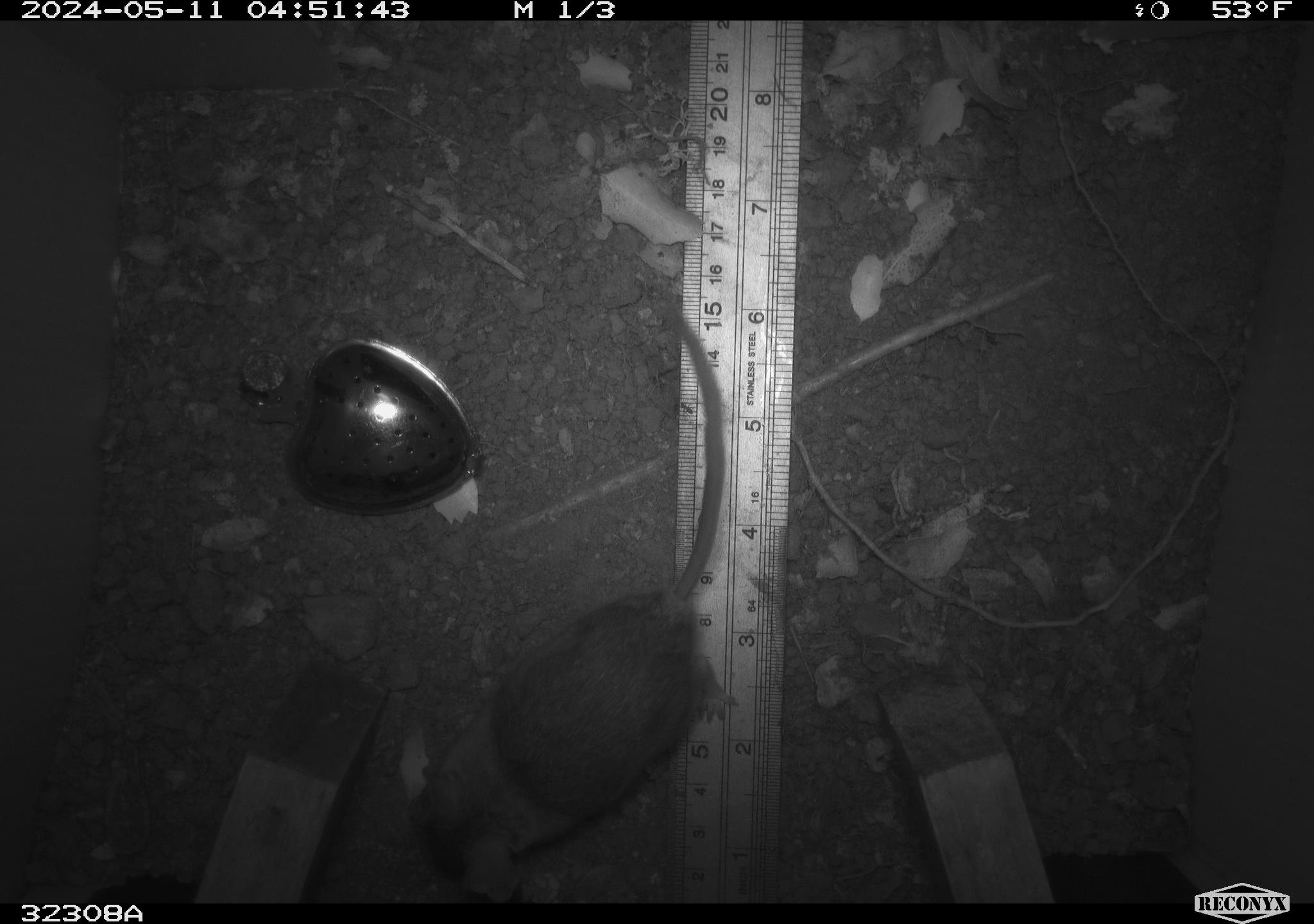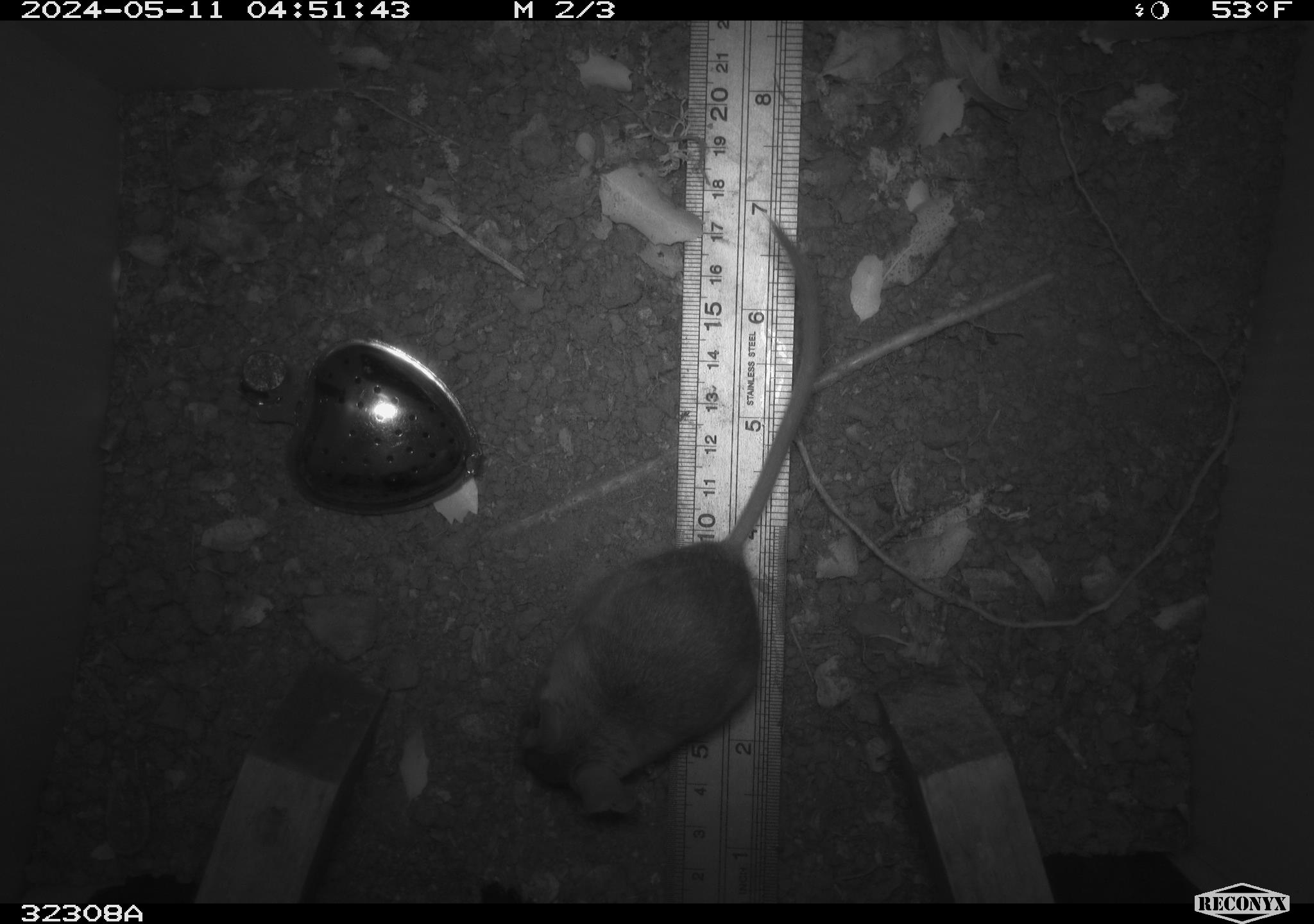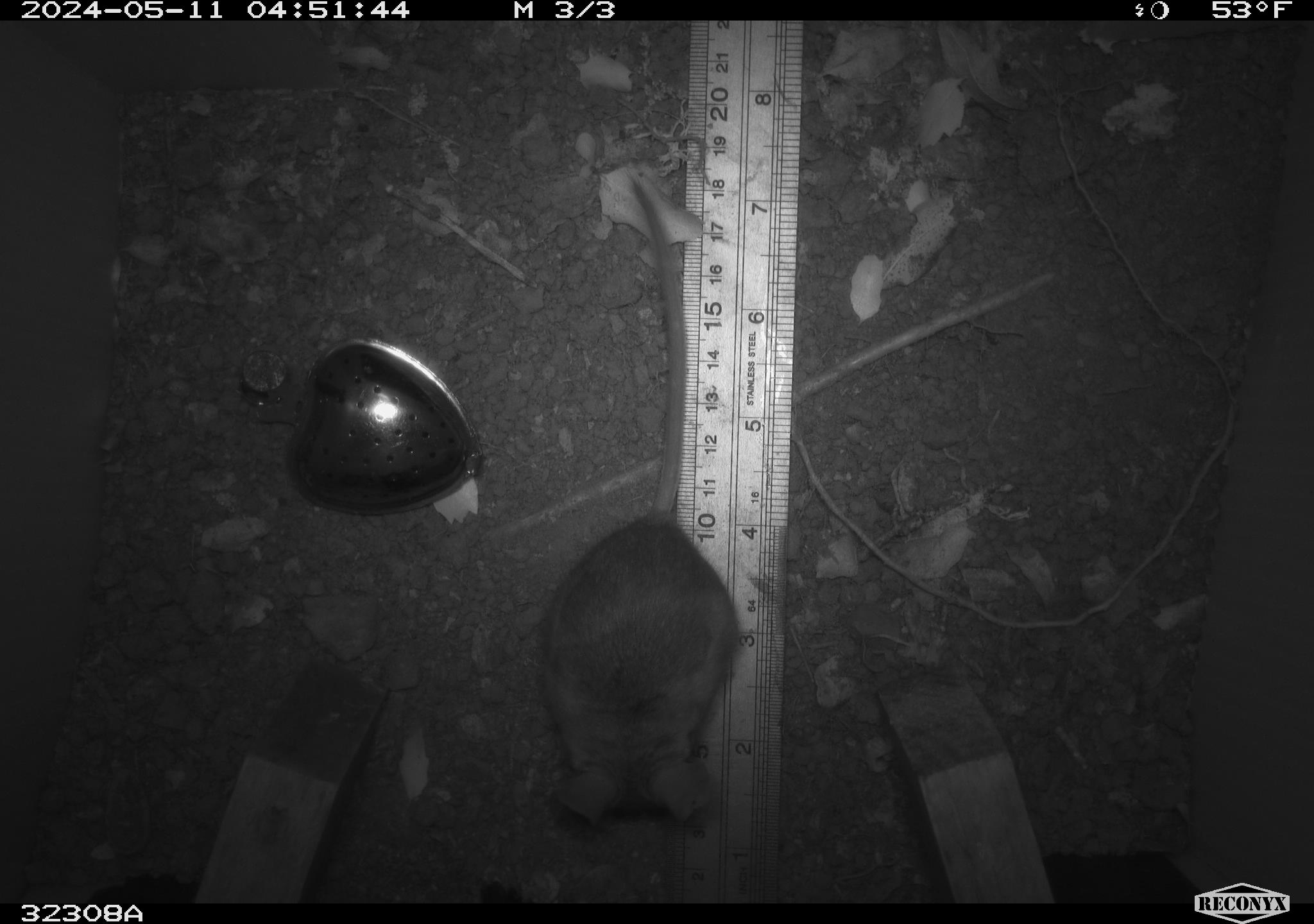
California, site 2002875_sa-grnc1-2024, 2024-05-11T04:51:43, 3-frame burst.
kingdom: Animalia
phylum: Chordata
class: Mammalia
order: Rodentia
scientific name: Rodentia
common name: rodent